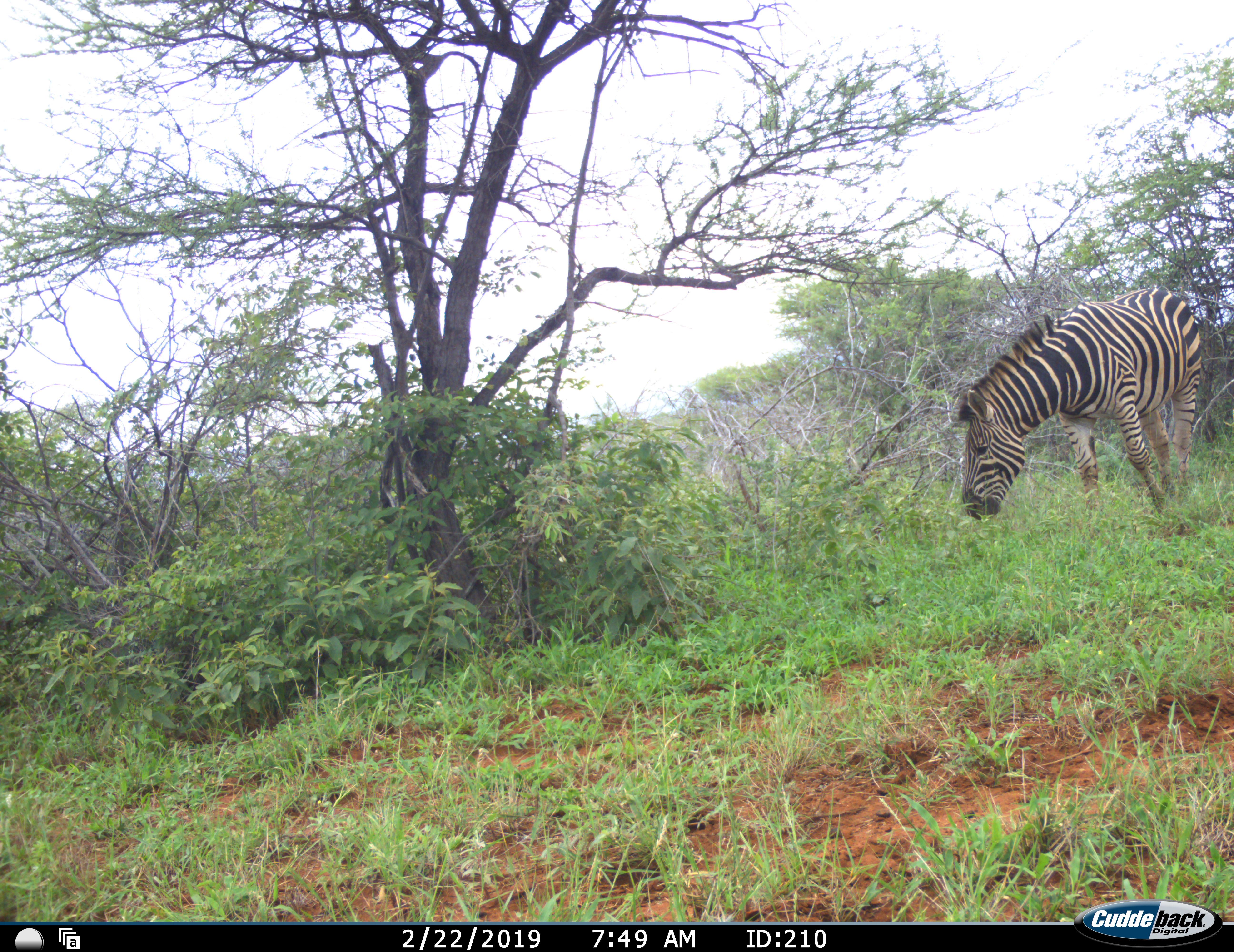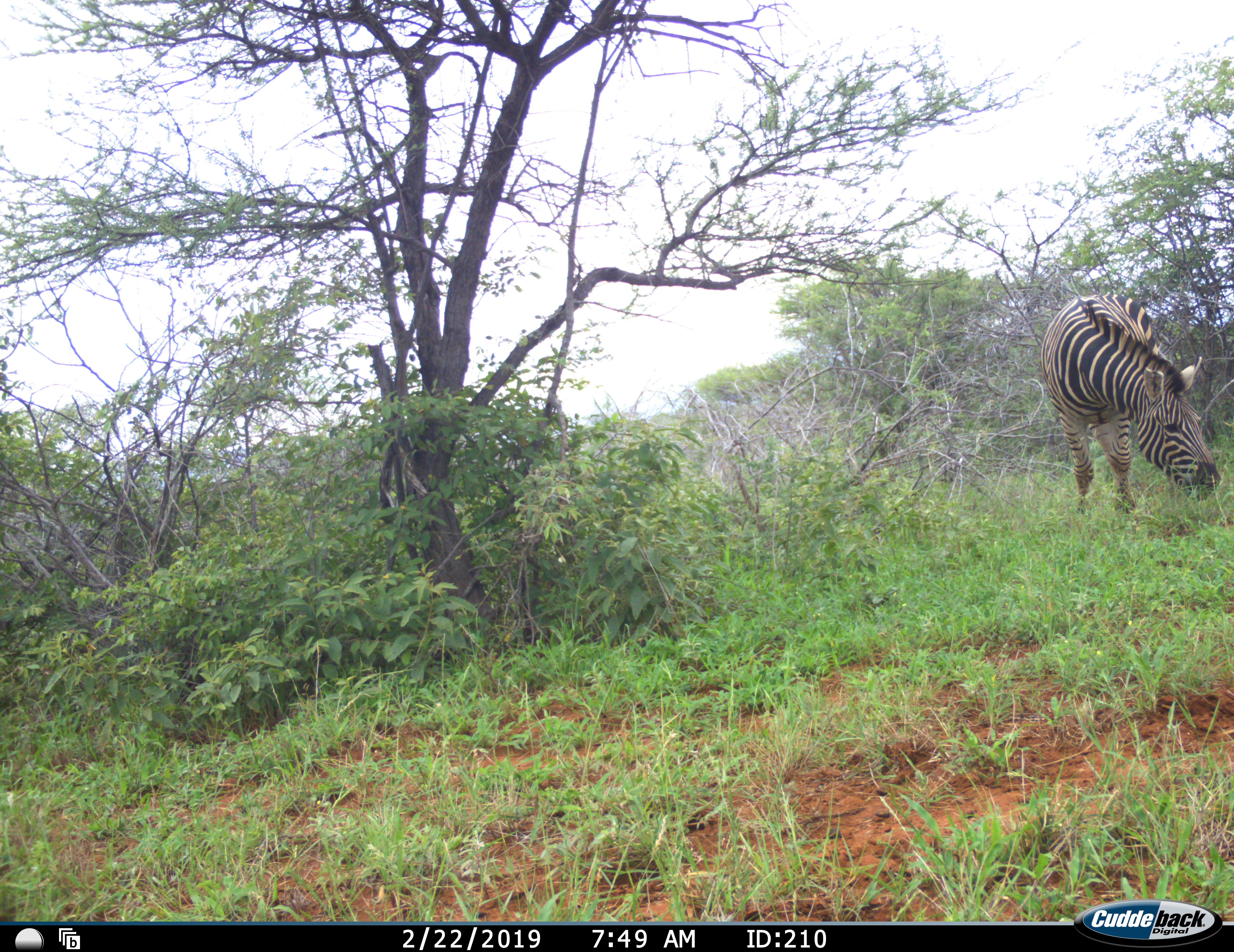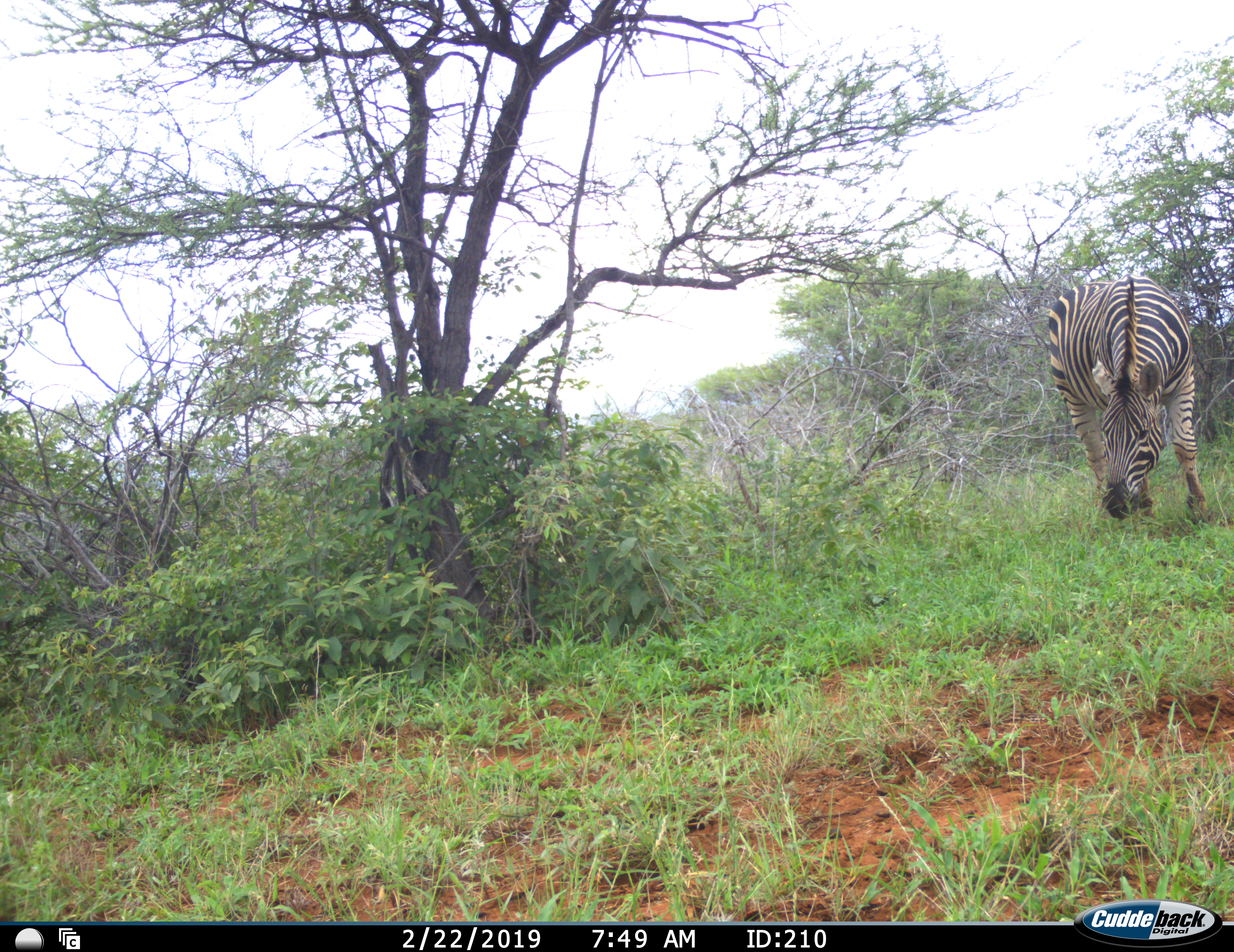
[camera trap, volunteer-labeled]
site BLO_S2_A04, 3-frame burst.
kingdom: Animalia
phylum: Chordata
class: Mammalia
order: Perissodactyla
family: Equidae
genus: Equus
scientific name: Equus quagga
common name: plains zebra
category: zebraplains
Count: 1.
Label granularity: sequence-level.